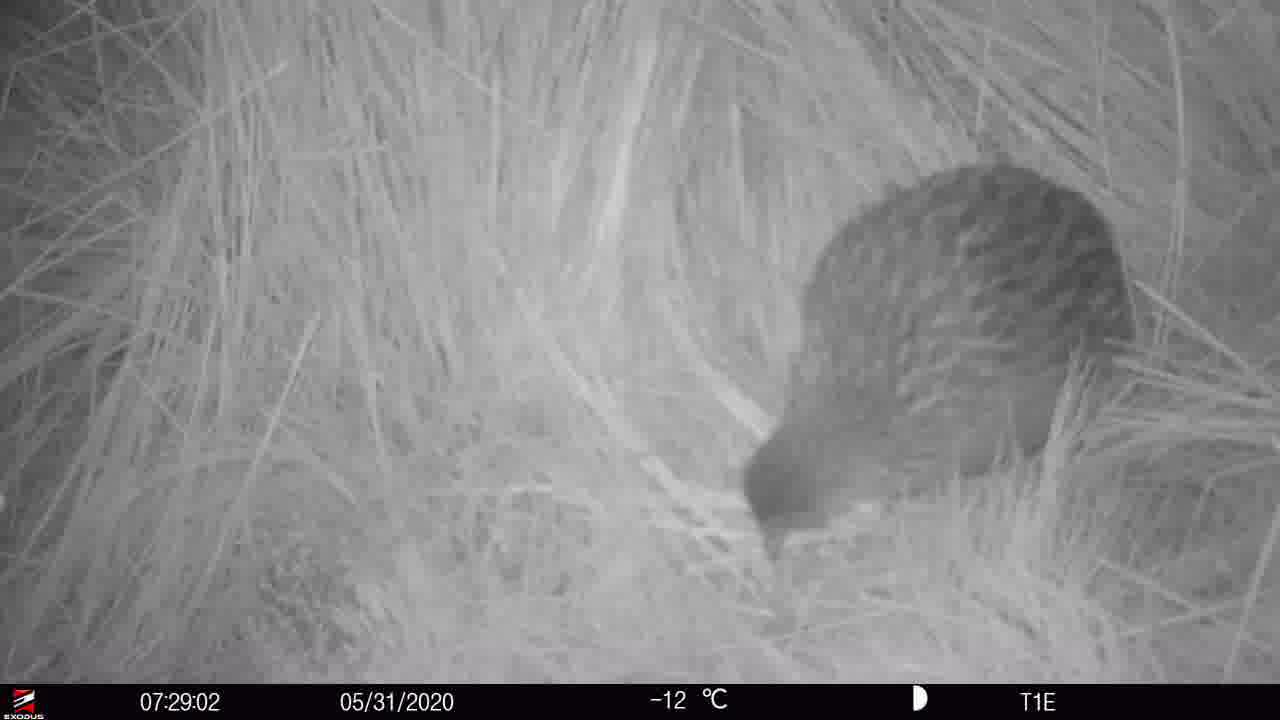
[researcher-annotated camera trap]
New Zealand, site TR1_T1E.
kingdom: Animalia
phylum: Chordata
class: Aves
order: Gruiformes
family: Rallidae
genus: Gallirallus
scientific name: Gallirallus australis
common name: weka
Weka (Gallirallus australis).